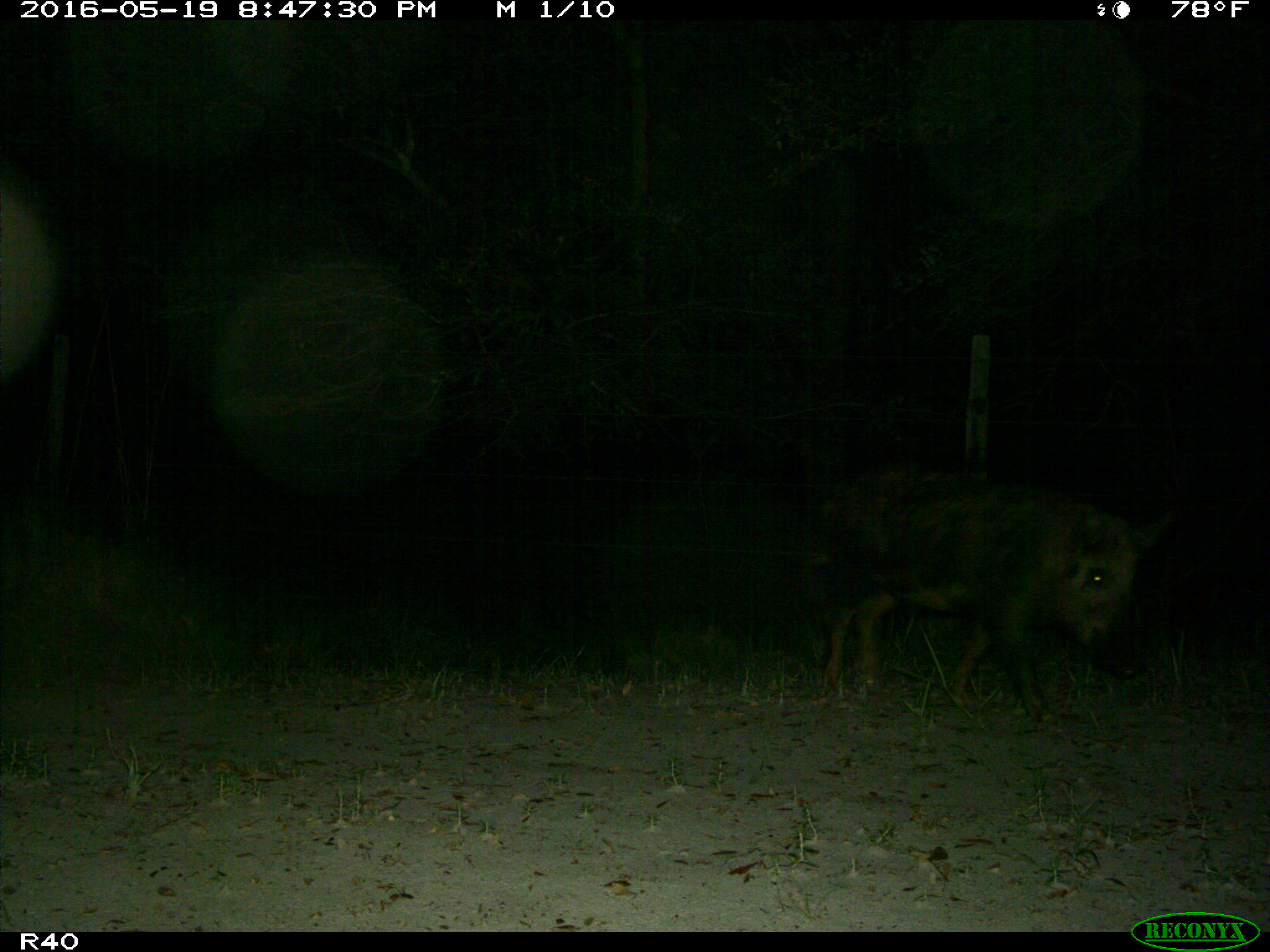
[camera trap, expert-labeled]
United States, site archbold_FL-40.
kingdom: Animalia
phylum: Chordata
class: Mammalia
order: Artiodactyla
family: Suidae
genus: Sus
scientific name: Sus scrofa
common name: wild boar